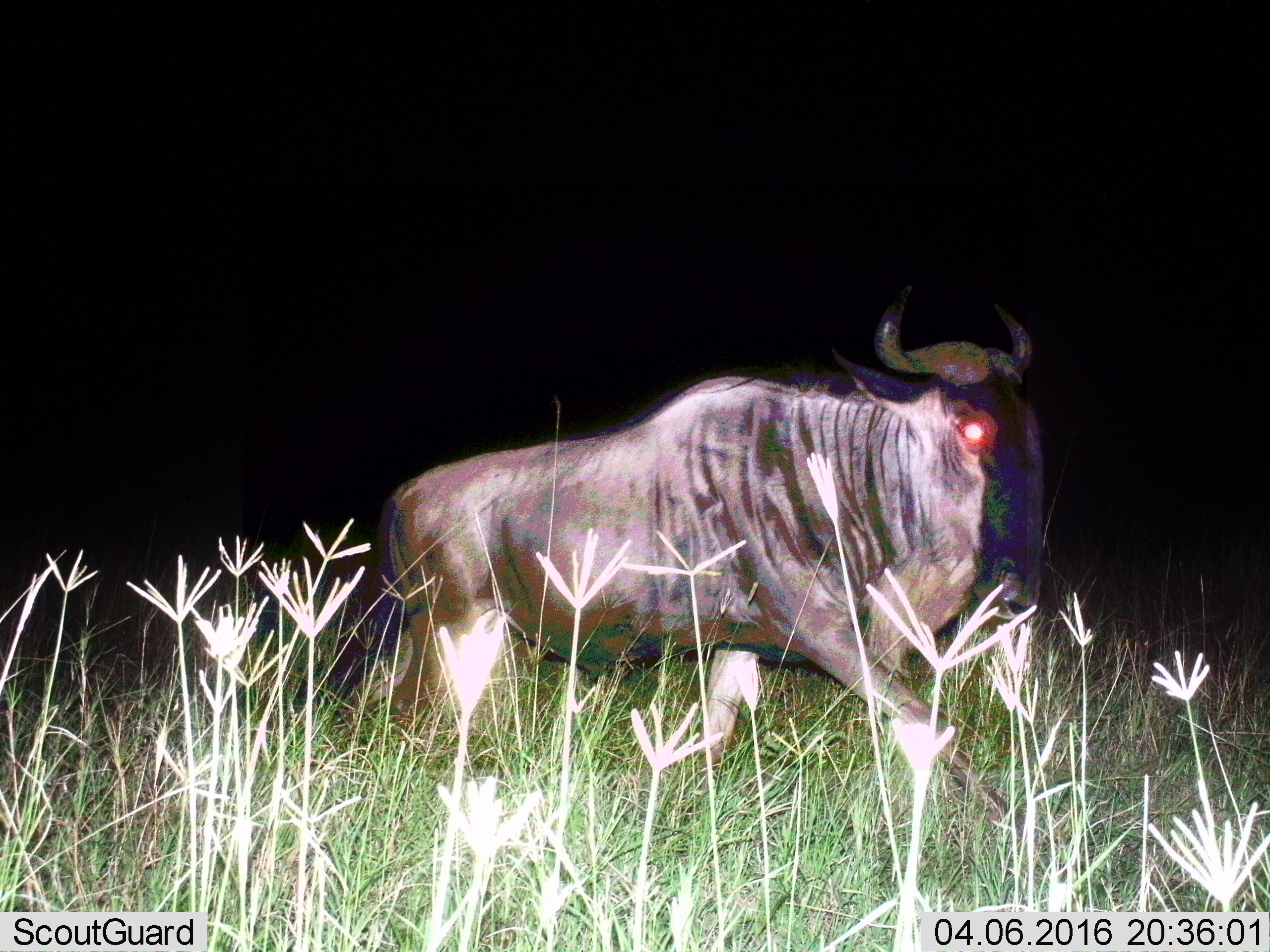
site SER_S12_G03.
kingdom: Animalia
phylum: Chordata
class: Mammalia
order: Artiodactyla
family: Bovidae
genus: Connochaetes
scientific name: Connochaetes taurinus taurinus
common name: blue wildebeest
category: wildebeestblue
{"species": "wildebeestblue (blue wildebeest) (Connochaetes taurinus taurinus)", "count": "1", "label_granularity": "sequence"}